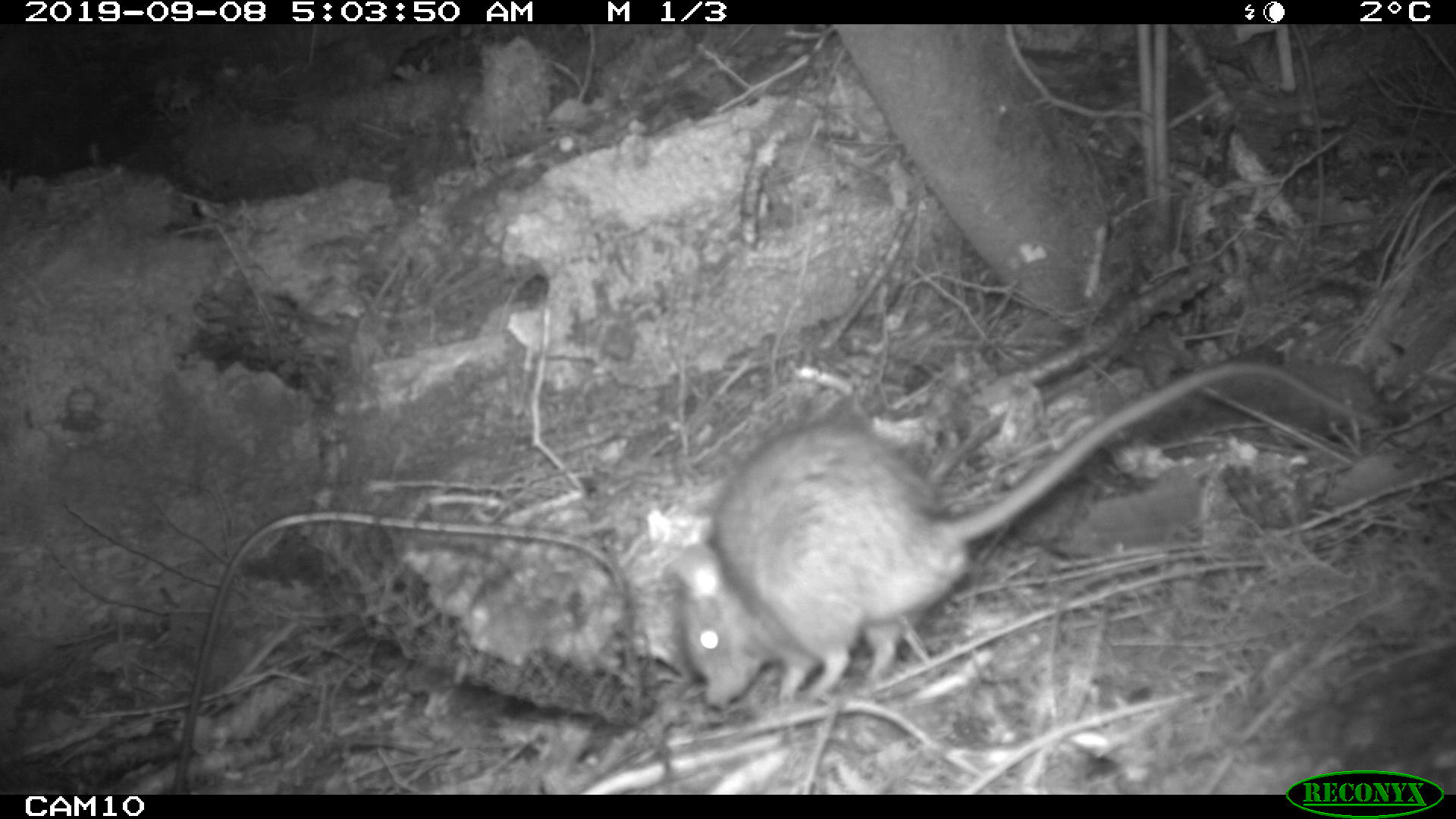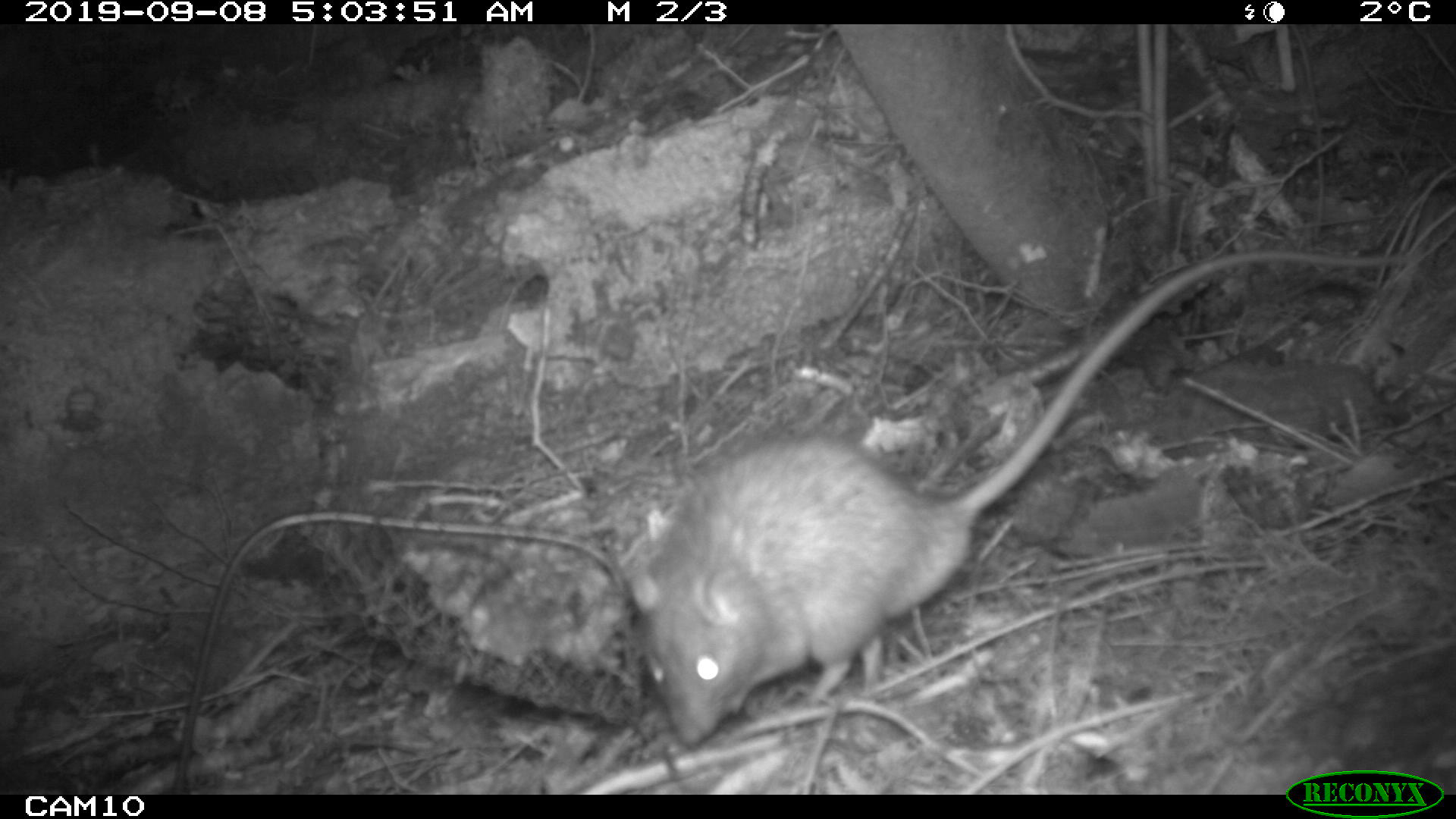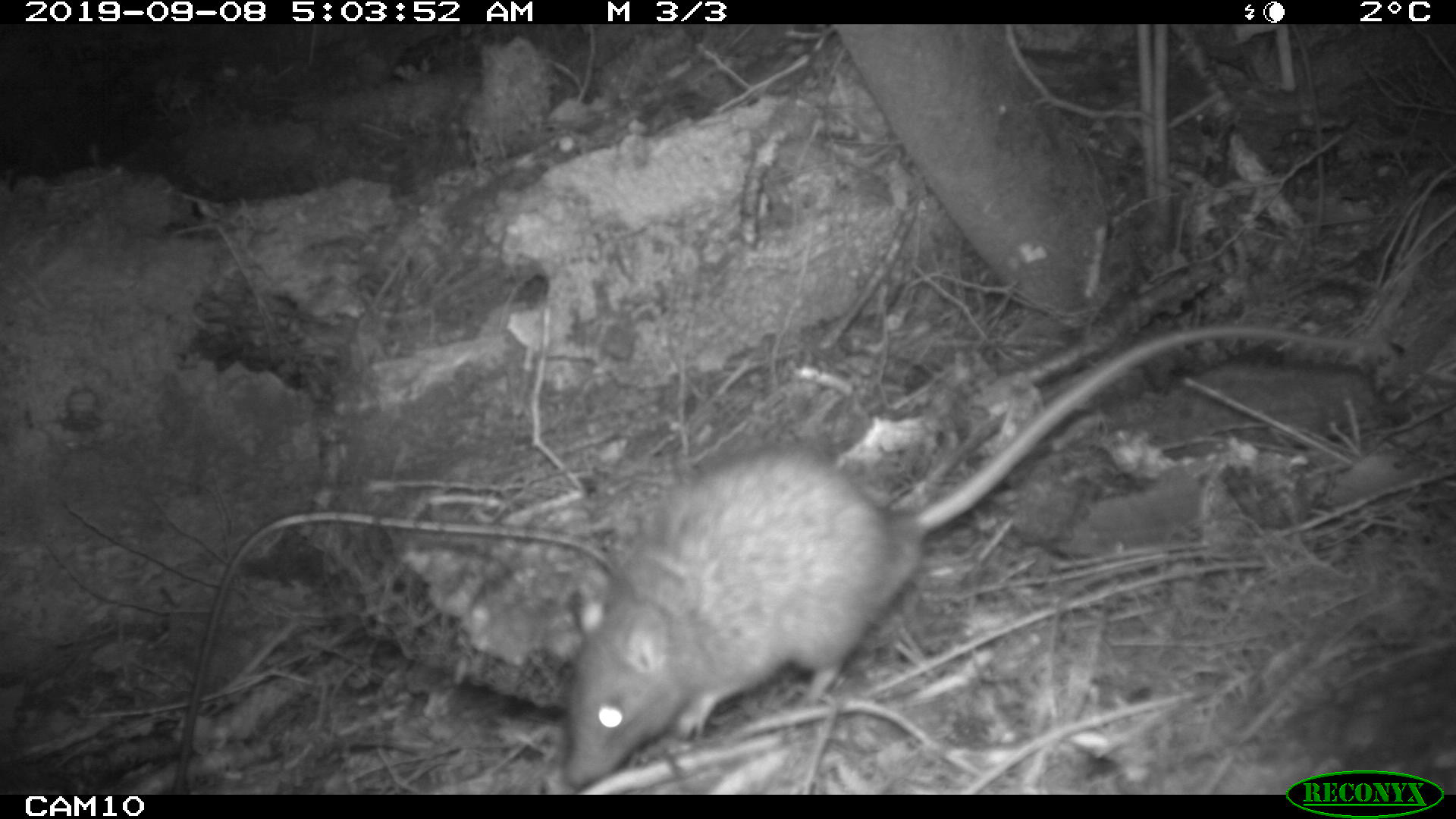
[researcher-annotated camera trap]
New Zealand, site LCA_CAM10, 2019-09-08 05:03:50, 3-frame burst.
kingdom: Animalia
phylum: Chordata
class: Mammalia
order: Rodentia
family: Muridae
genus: Rattus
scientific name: Rattus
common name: rat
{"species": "rat (Rattus)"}